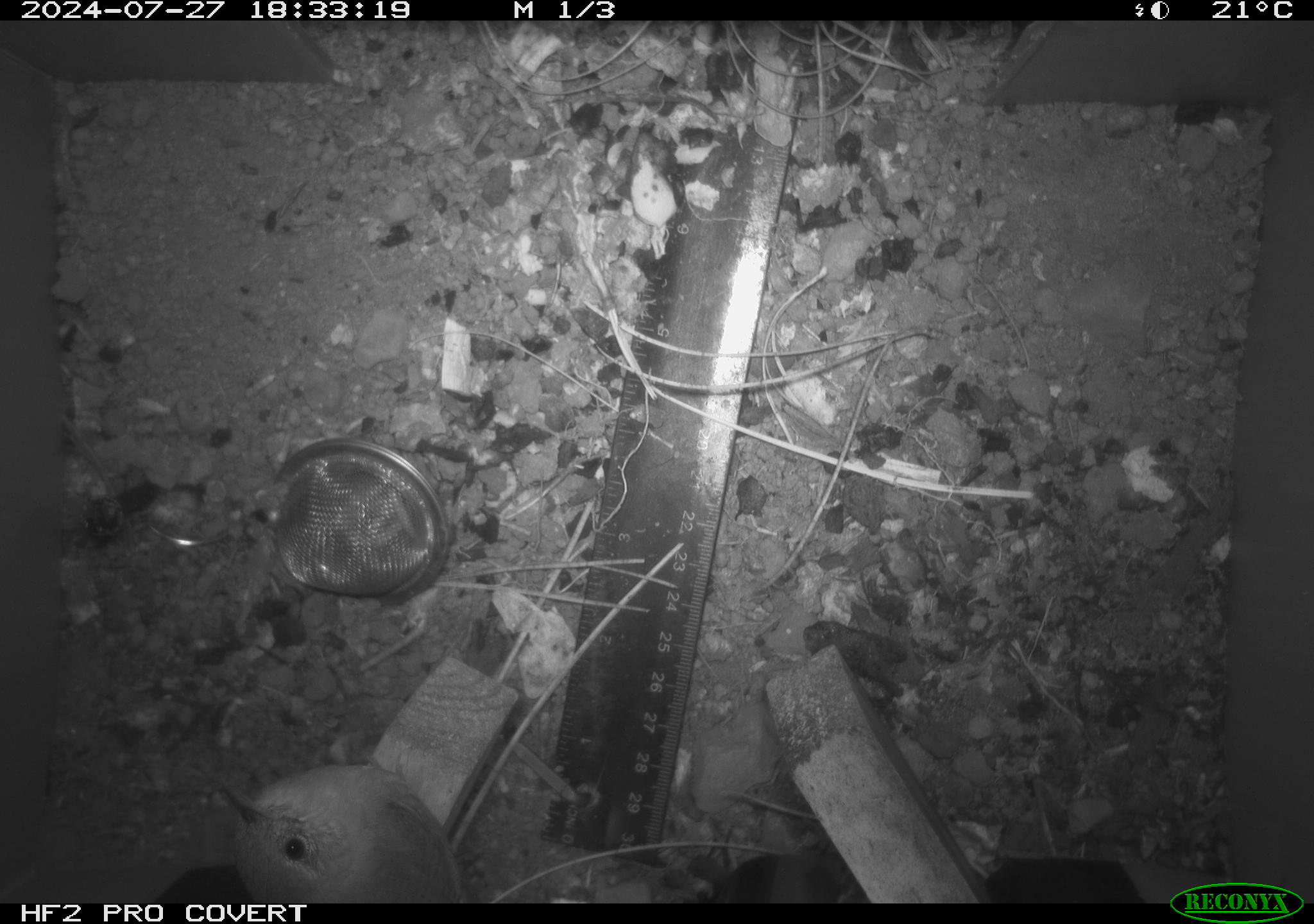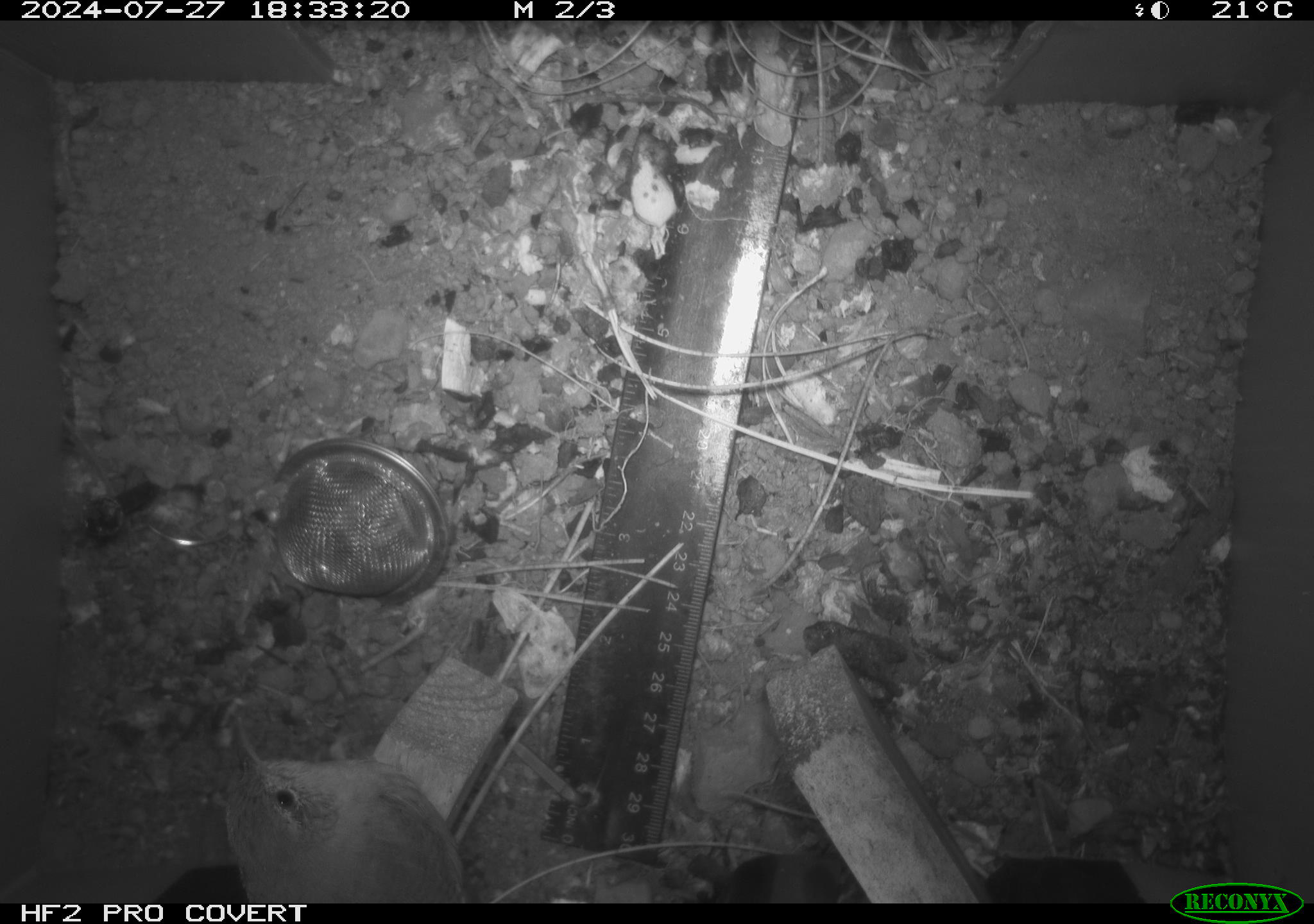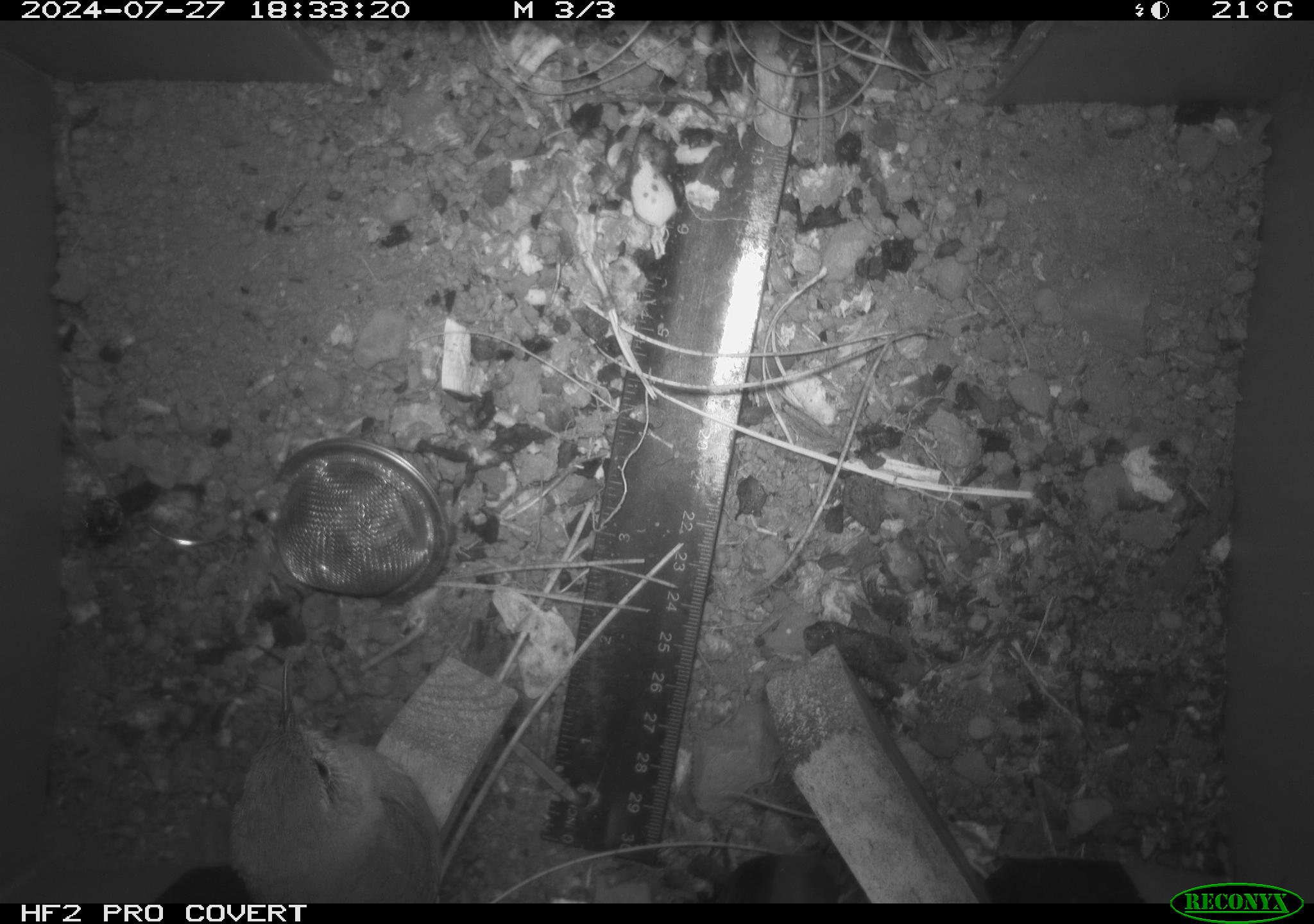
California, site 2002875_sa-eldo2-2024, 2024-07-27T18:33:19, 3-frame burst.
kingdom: Animalia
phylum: Chordata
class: Aves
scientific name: Aves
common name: bird